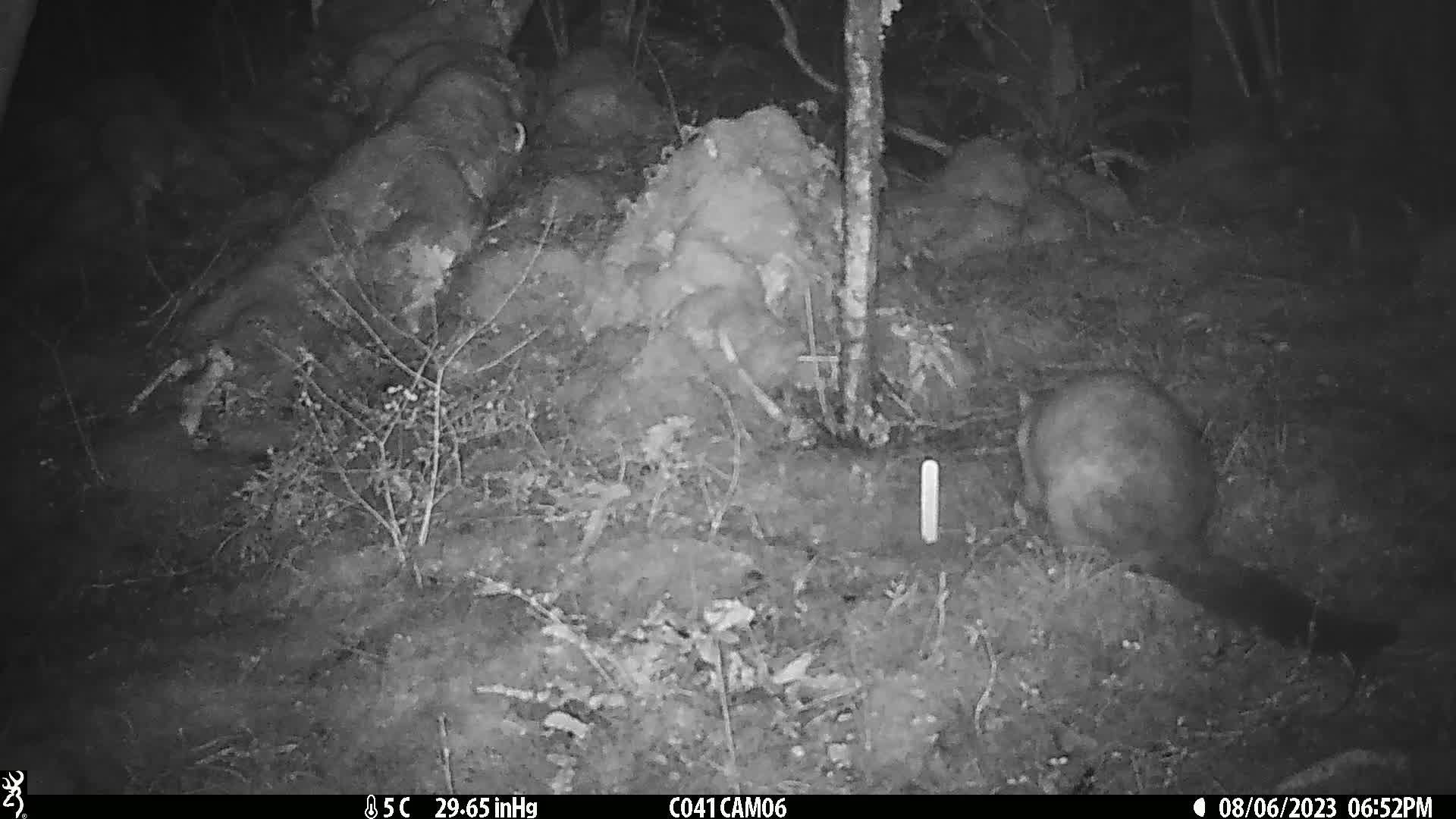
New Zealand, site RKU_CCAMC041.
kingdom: Animalia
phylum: Chordata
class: Mammalia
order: Diprotodontia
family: Phalangeridae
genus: Trichosurus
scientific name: Trichosurus vulpecula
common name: common brushtail possum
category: possum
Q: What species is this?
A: Possum (common brushtail possum) (Trichosurus vulpecula).